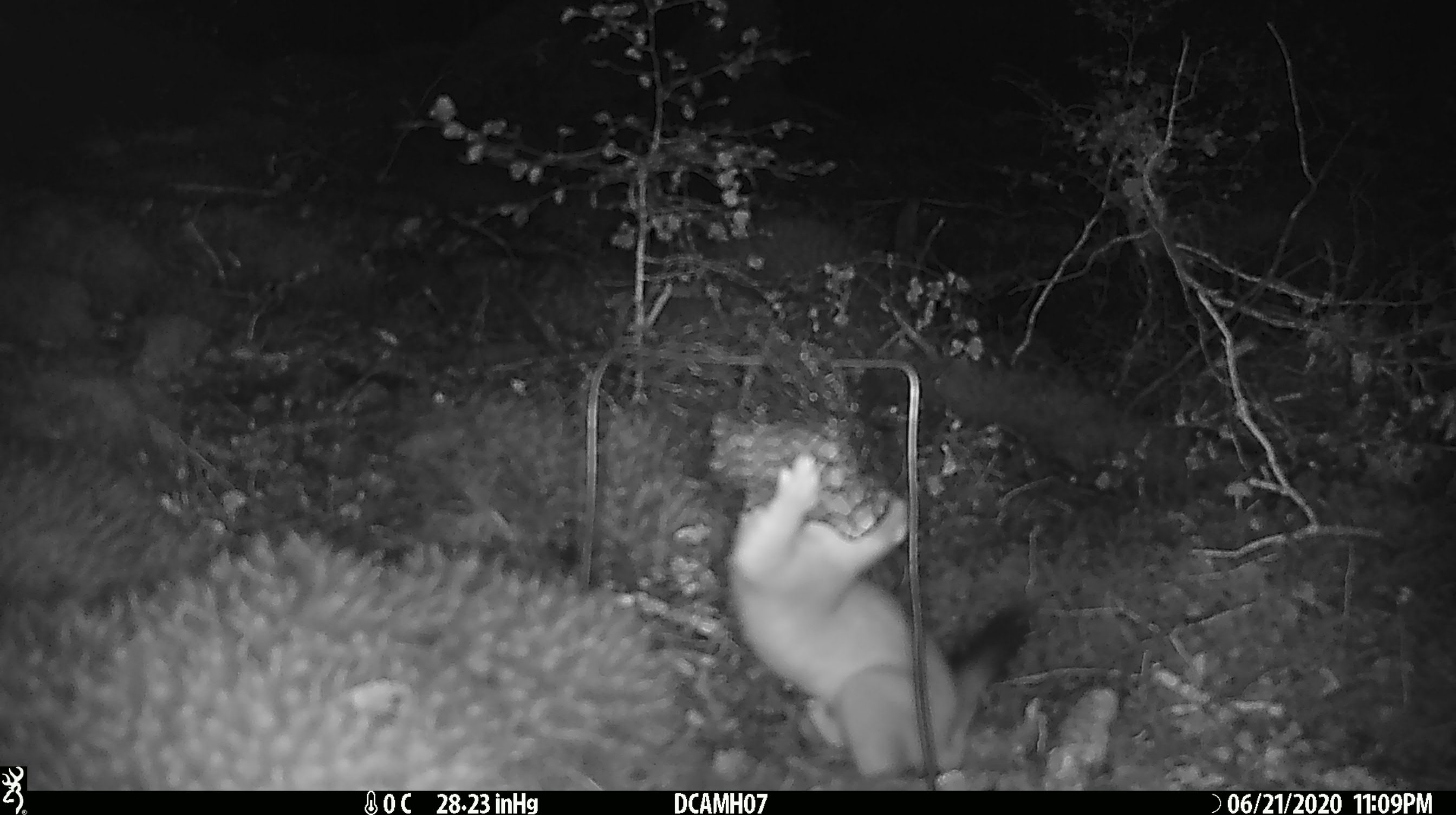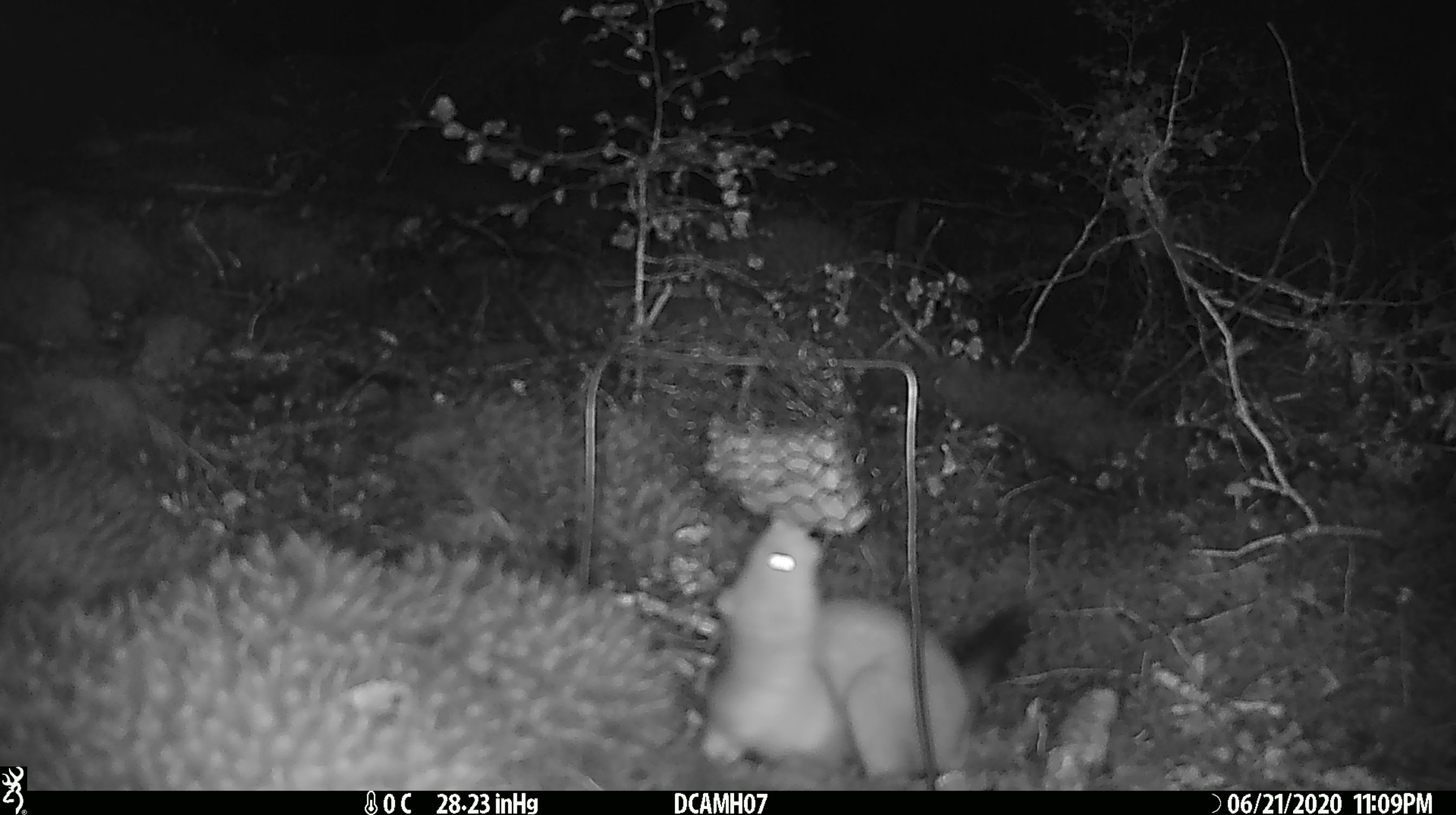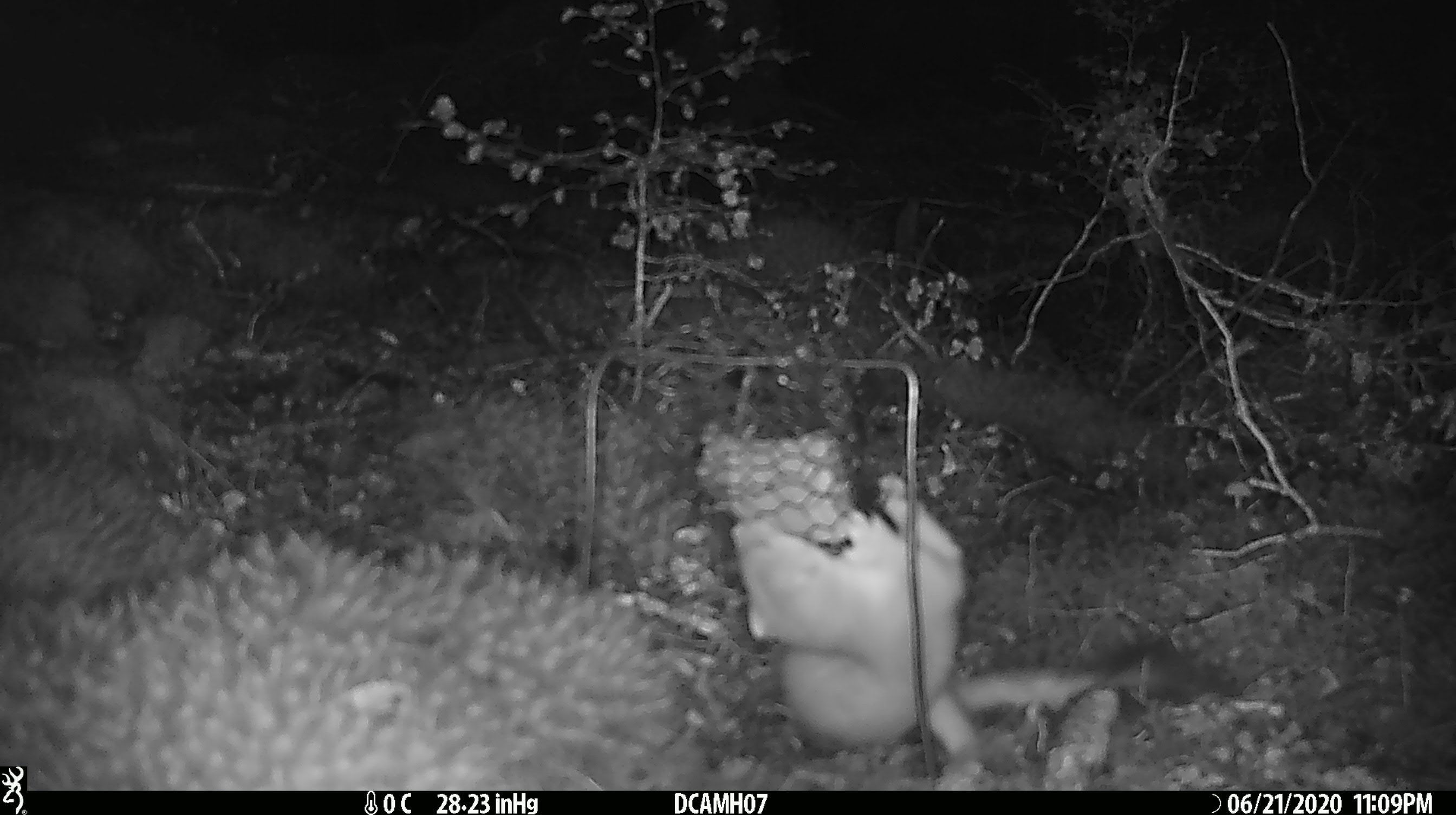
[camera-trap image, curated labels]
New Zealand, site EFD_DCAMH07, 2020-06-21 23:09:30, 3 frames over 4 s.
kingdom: Animalia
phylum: Chordata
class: Mammalia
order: Carnivora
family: Mustelidae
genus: Mustela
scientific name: Mustela erminea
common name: stoat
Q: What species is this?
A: Stoat (Mustela erminea).